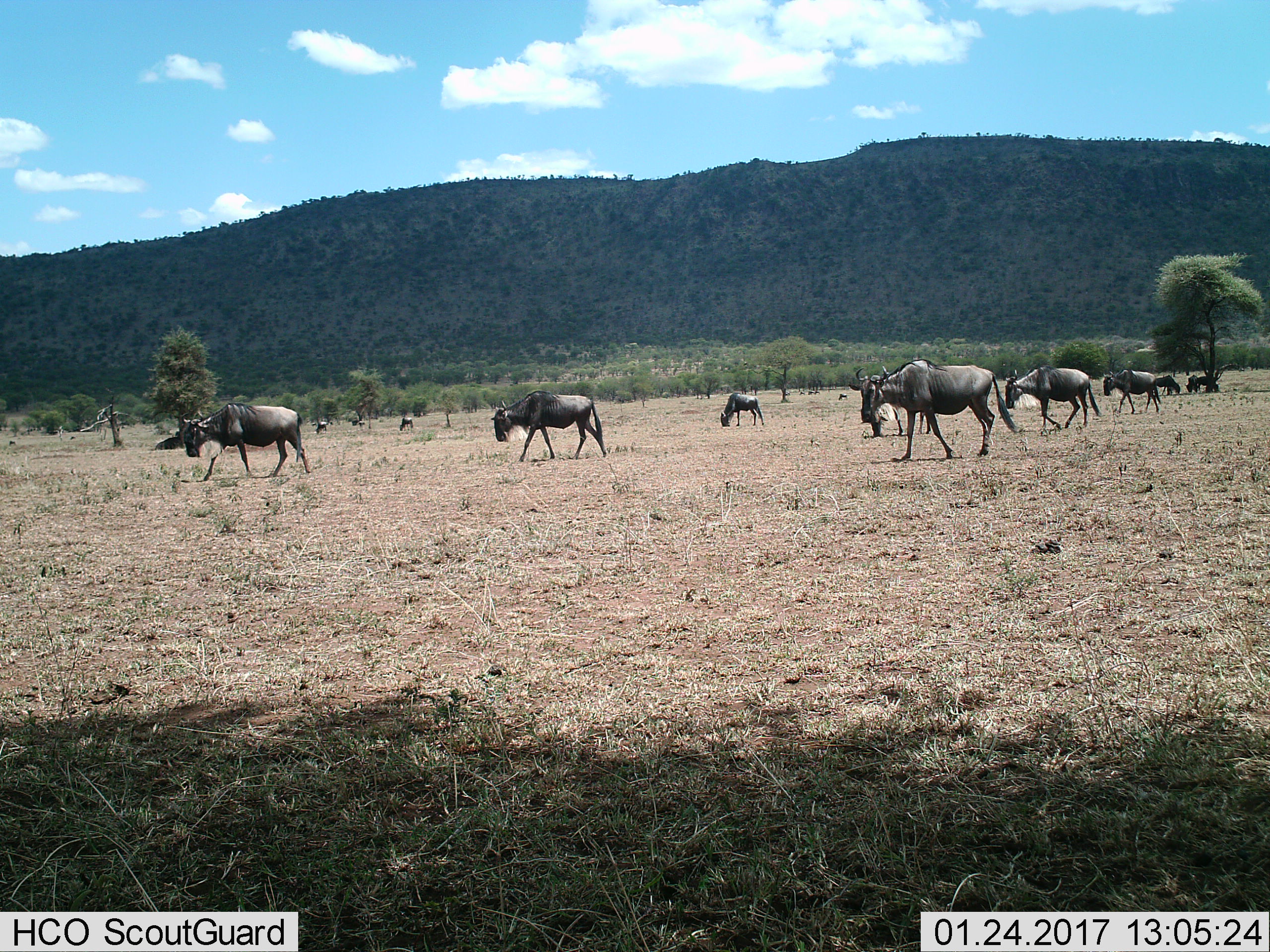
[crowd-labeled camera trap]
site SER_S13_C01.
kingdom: Animalia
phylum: Chordata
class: Mammalia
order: Artiodactyla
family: Bovidae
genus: Connochaetes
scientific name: Connochaetes taurinus taurinus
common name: blue wildebeest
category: wildebeestblue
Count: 11-50.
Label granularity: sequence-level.